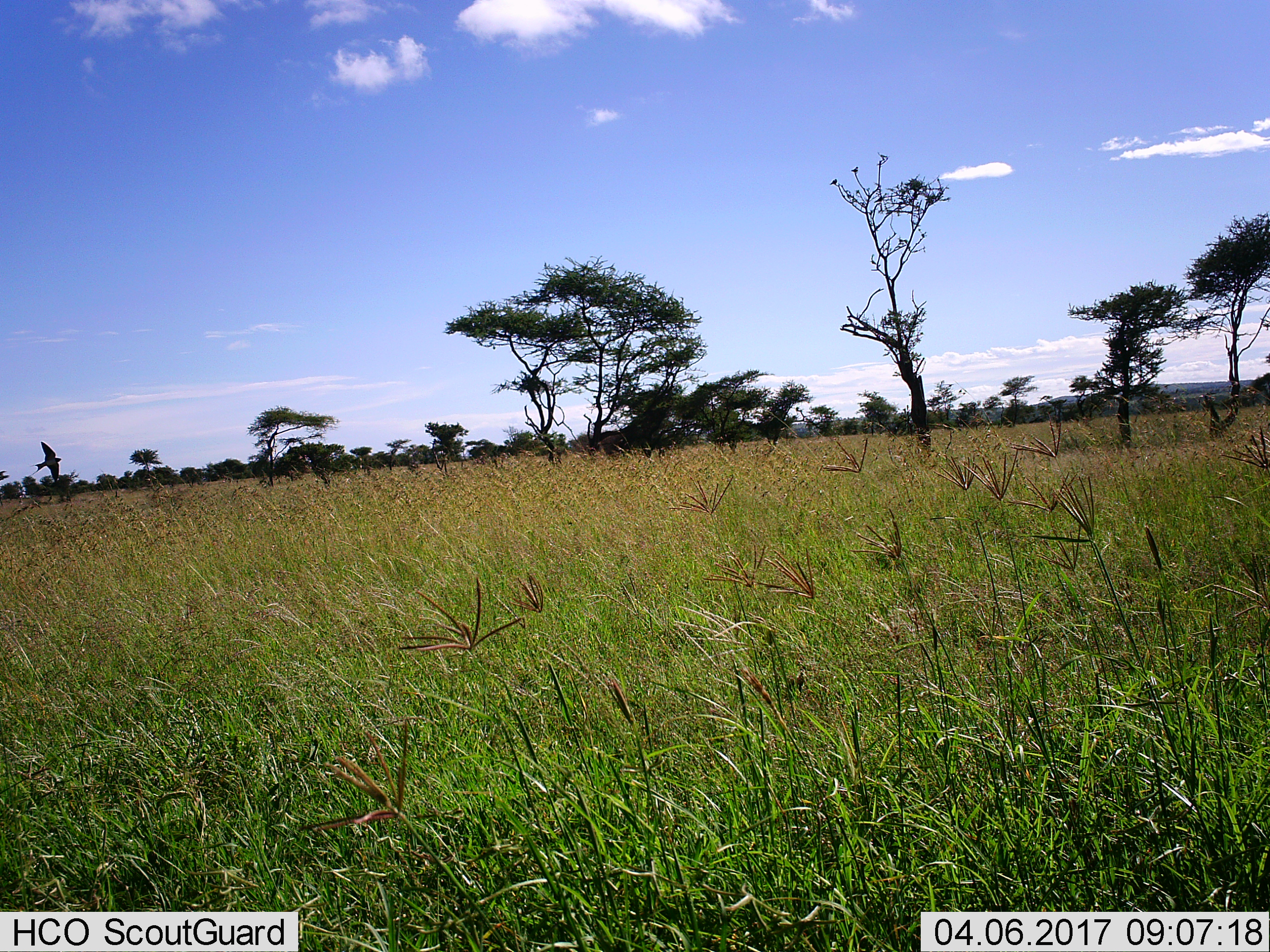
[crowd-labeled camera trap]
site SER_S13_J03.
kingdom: Animalia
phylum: Chordata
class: Aves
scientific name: Aves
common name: bird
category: birdother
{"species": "birdother (bird) (Aves)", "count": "1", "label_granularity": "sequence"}